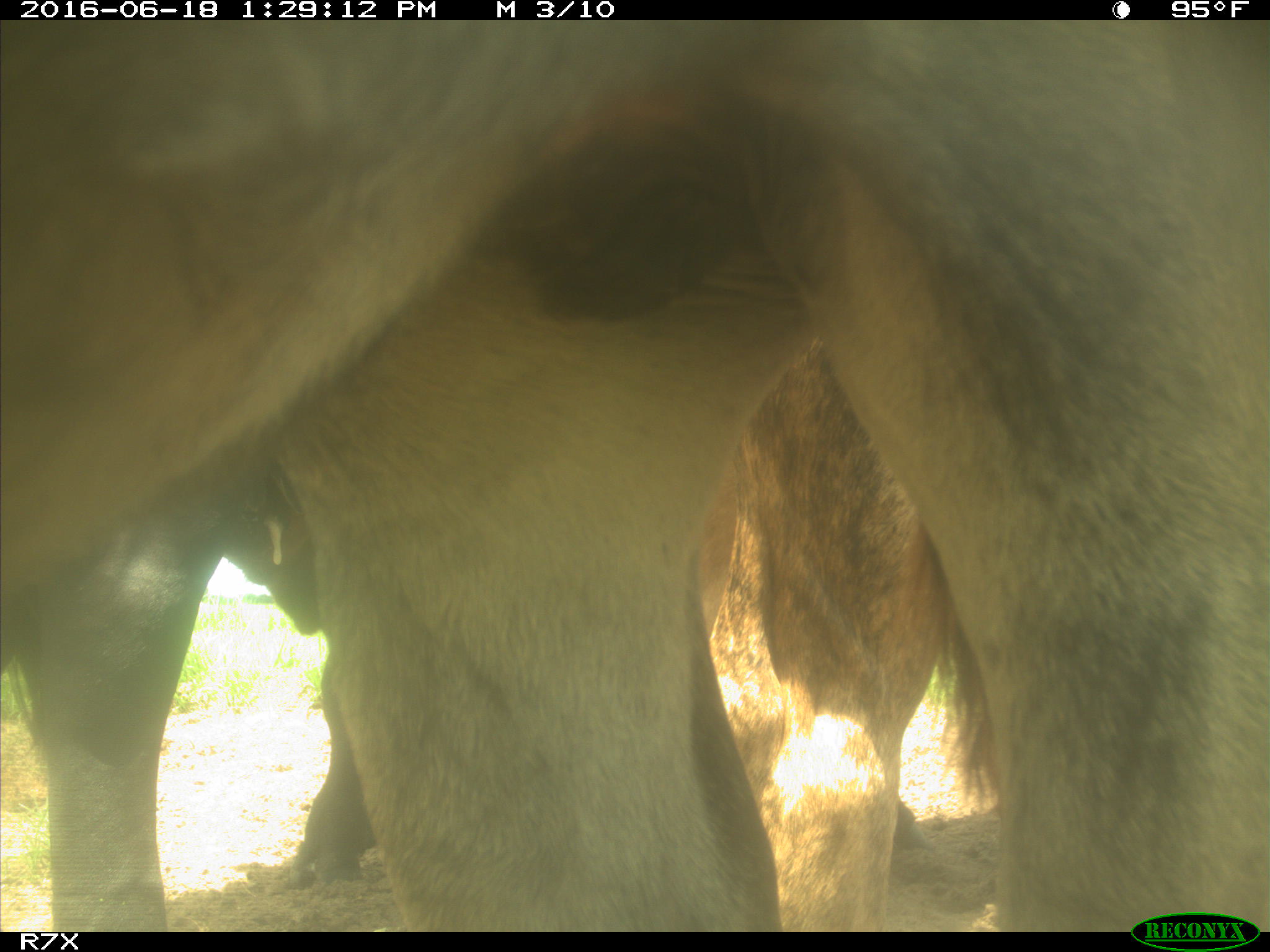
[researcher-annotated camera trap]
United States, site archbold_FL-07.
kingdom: Animalia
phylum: Chordata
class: Mammalia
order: Artiodactyla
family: Bovidae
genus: Bos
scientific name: Bos taurus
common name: domestic cow